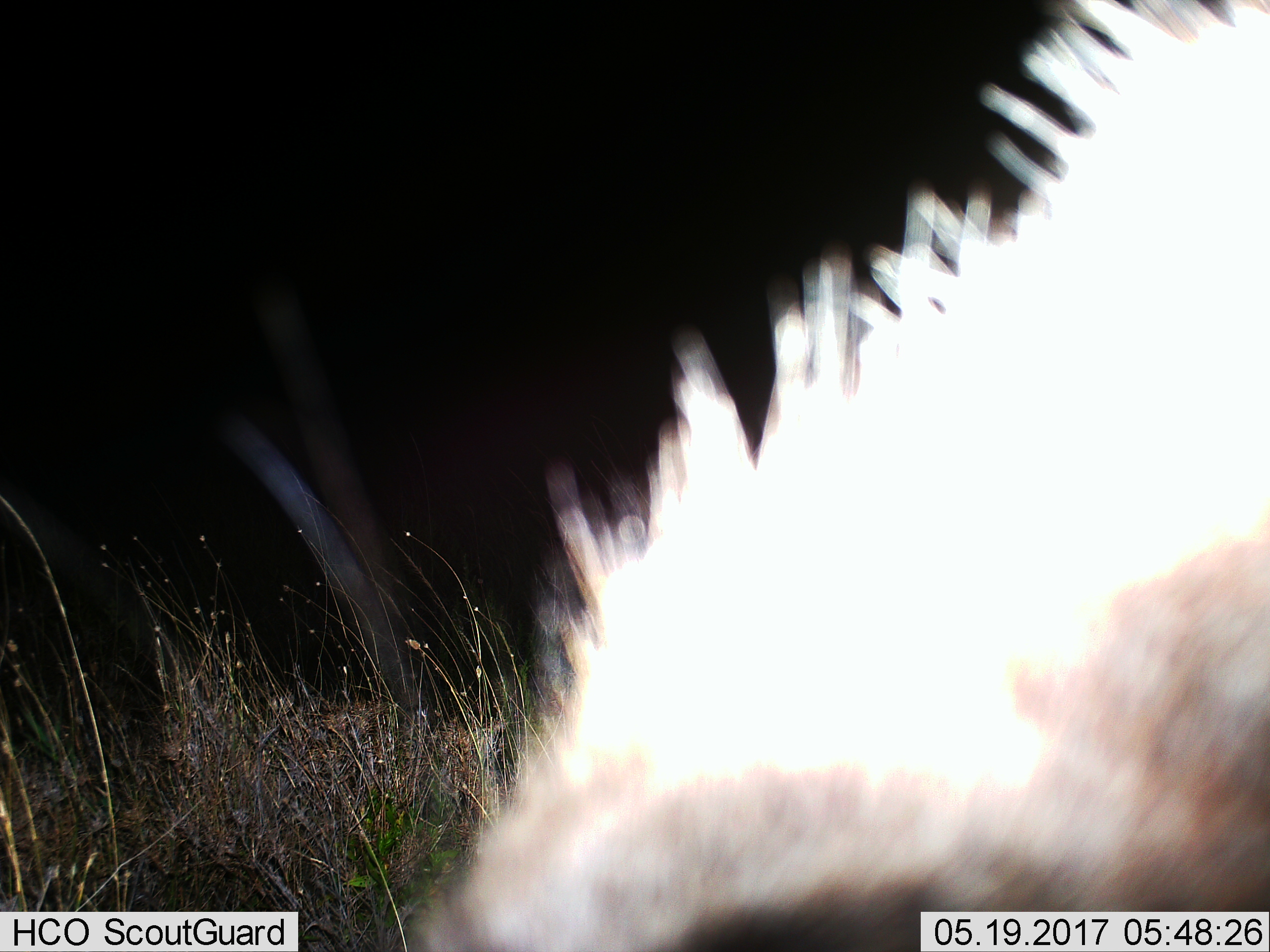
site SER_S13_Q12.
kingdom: Animalia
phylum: Chordata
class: Mammalia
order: Artiodactyla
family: Bovidae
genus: Connochaetes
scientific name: Connochaetes taurinus taurinus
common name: blue wildebeest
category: wildebeestblue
Wildebeestblue (blue wildebeest) (Connochaetes taurinus taurinus), count 1. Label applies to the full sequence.